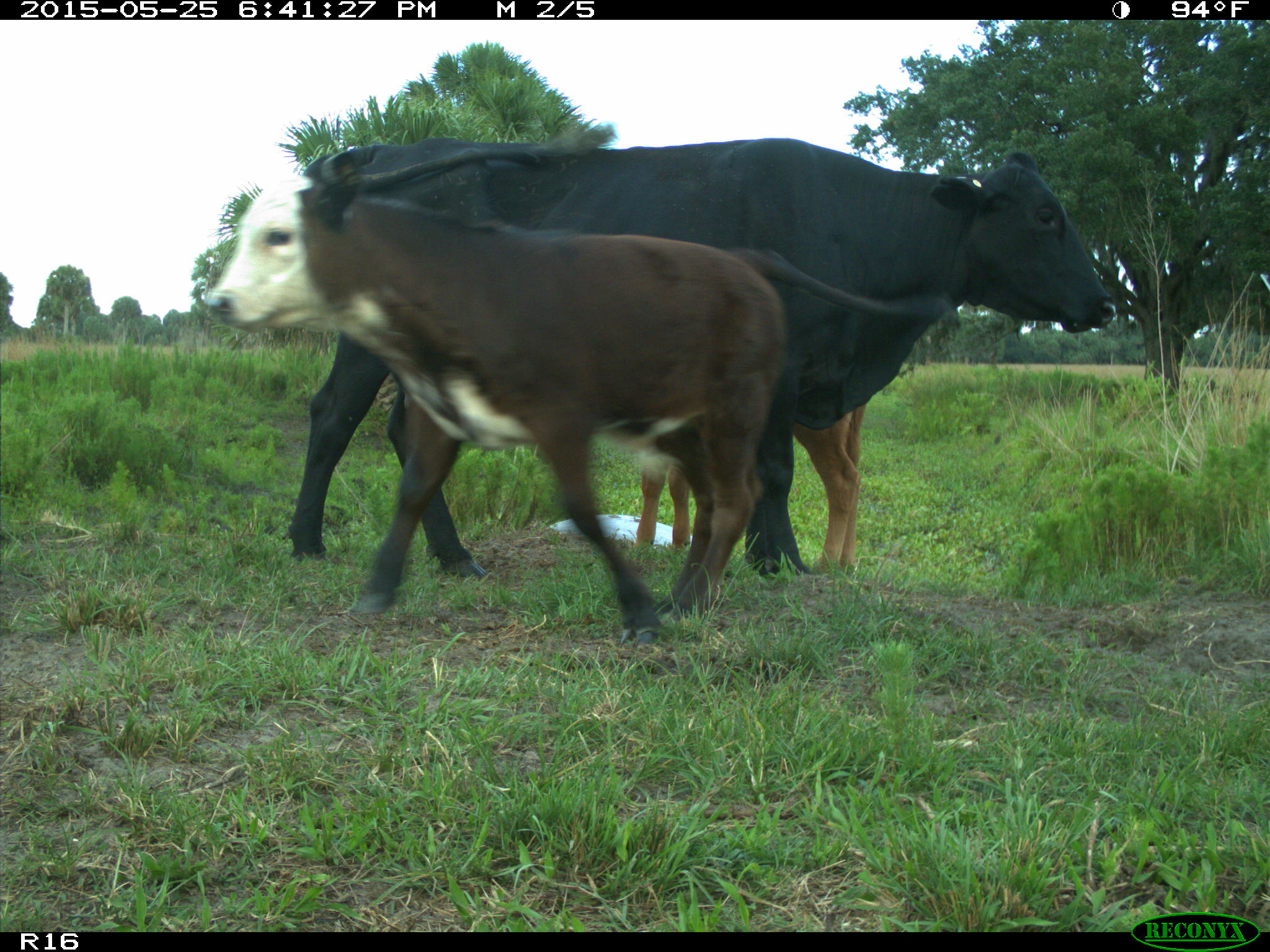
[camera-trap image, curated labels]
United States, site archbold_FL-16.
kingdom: Animalia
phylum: Chordata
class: Mammalia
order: Artiodactyla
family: Bovidae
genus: Bos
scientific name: Bos taurus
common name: domestic cow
Bos taurus (domestic cow).